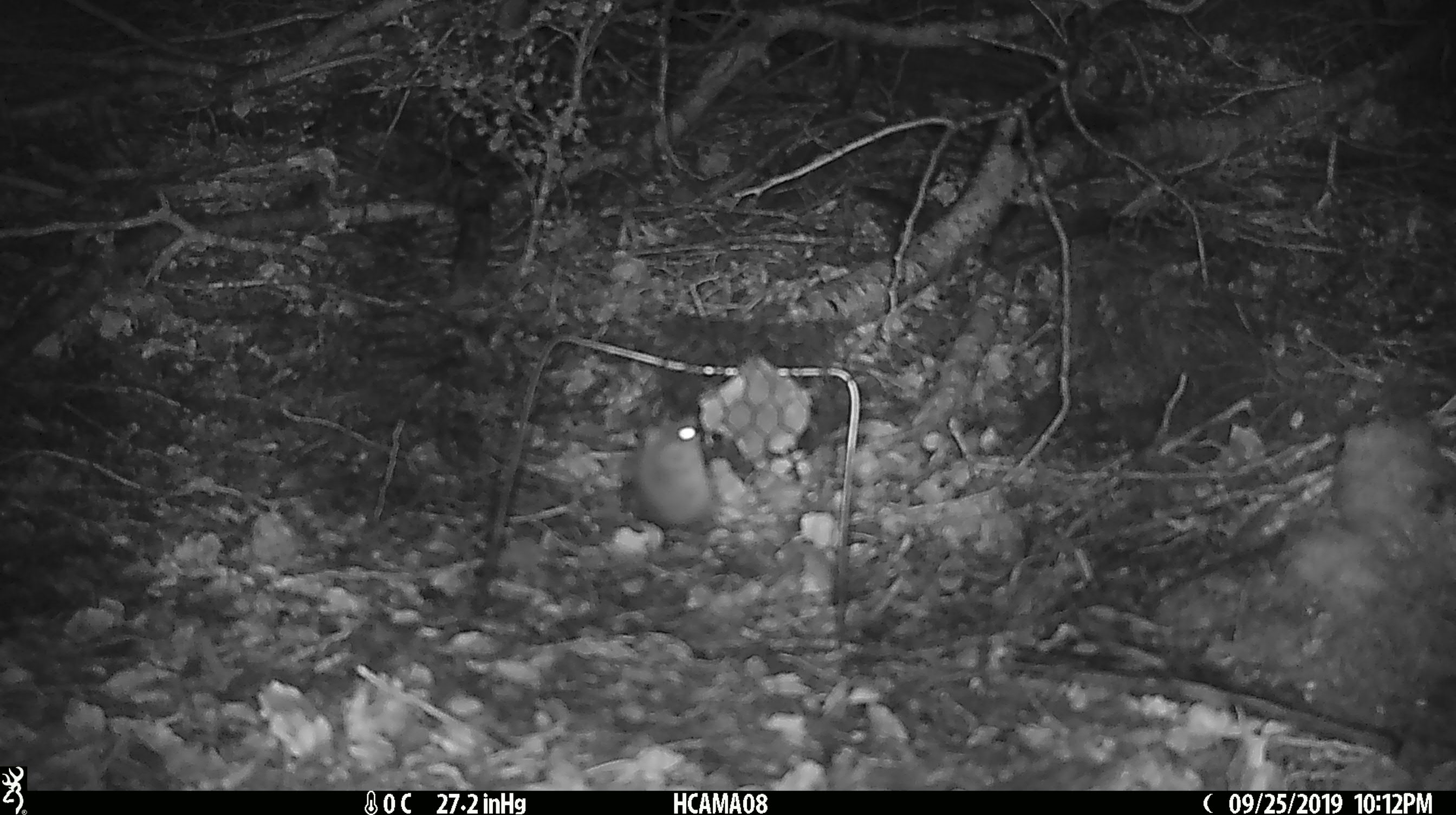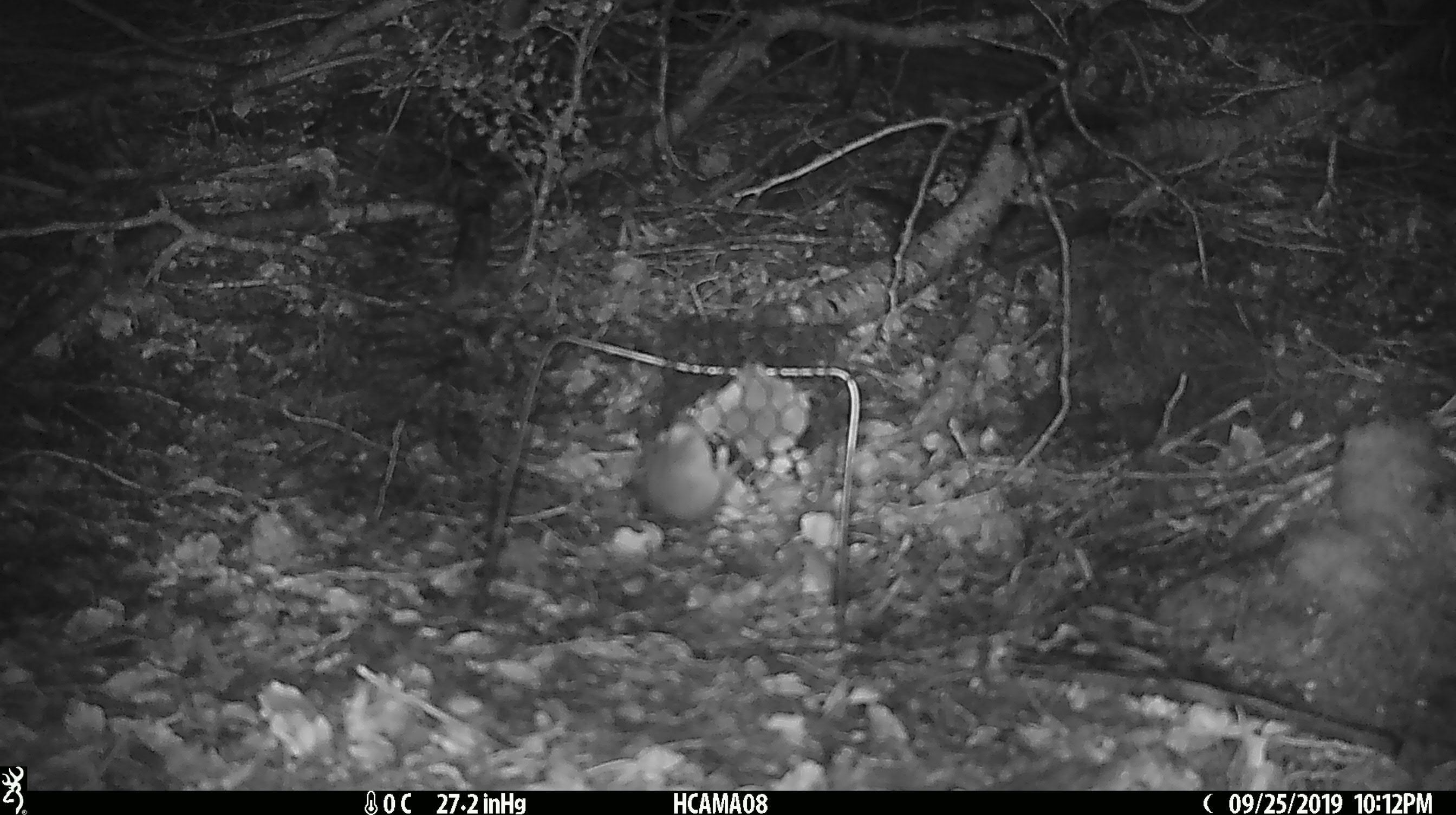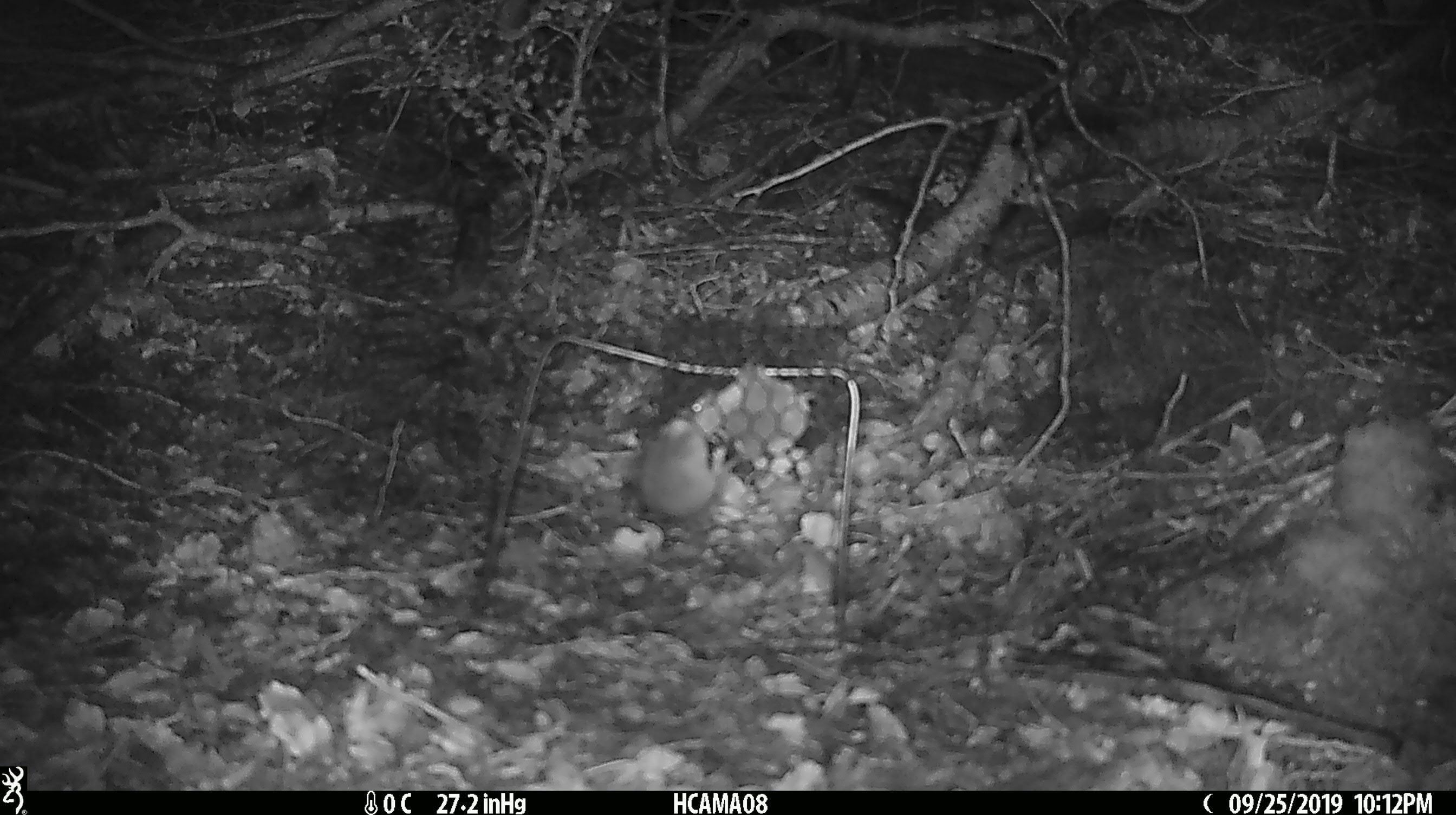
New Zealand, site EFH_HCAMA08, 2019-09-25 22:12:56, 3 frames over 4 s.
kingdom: Animalia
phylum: Chordata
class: Mammalia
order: Rodentia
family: Muridae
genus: Mus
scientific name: Mus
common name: mouse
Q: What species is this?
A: Mouse (Mus).